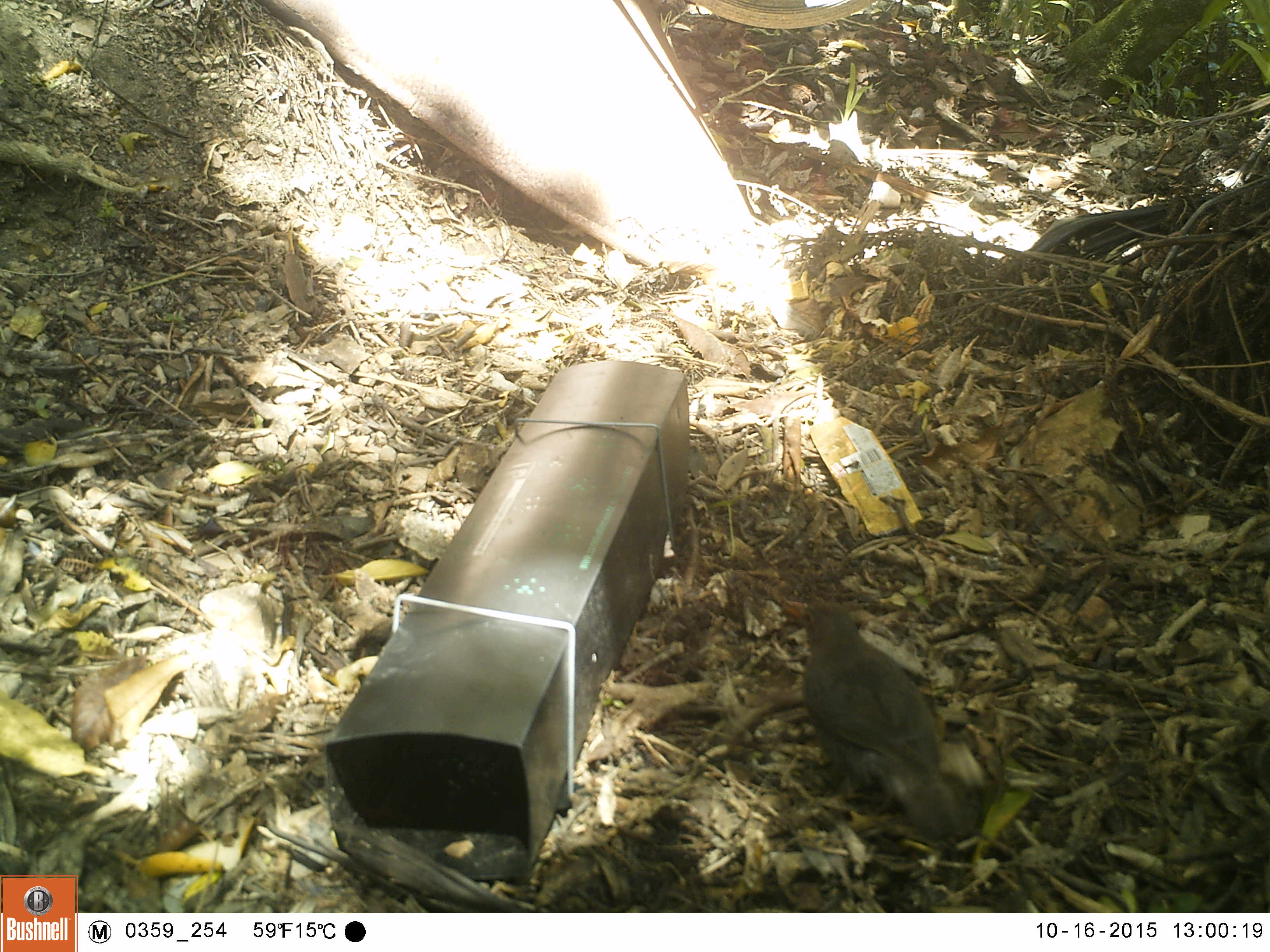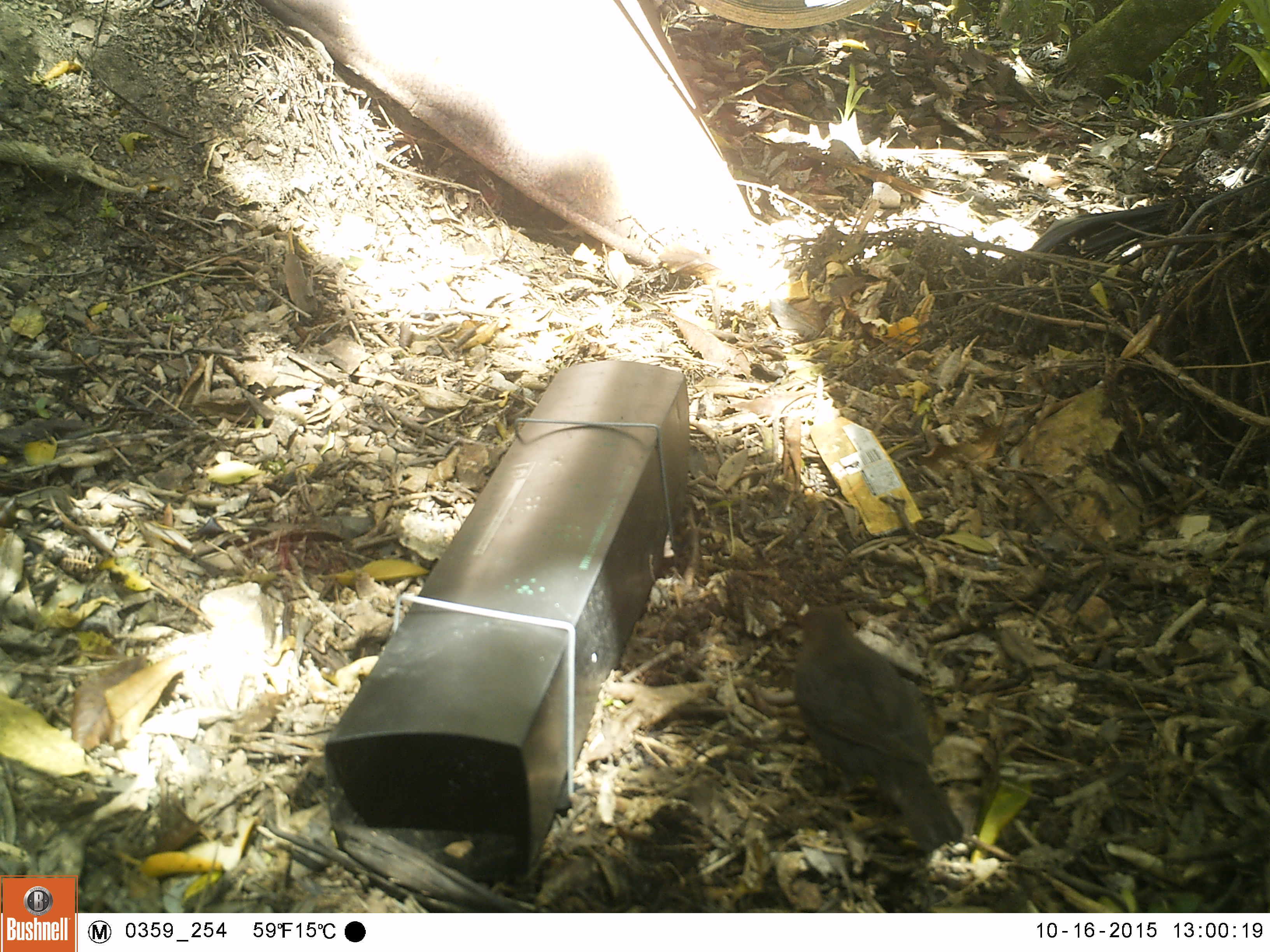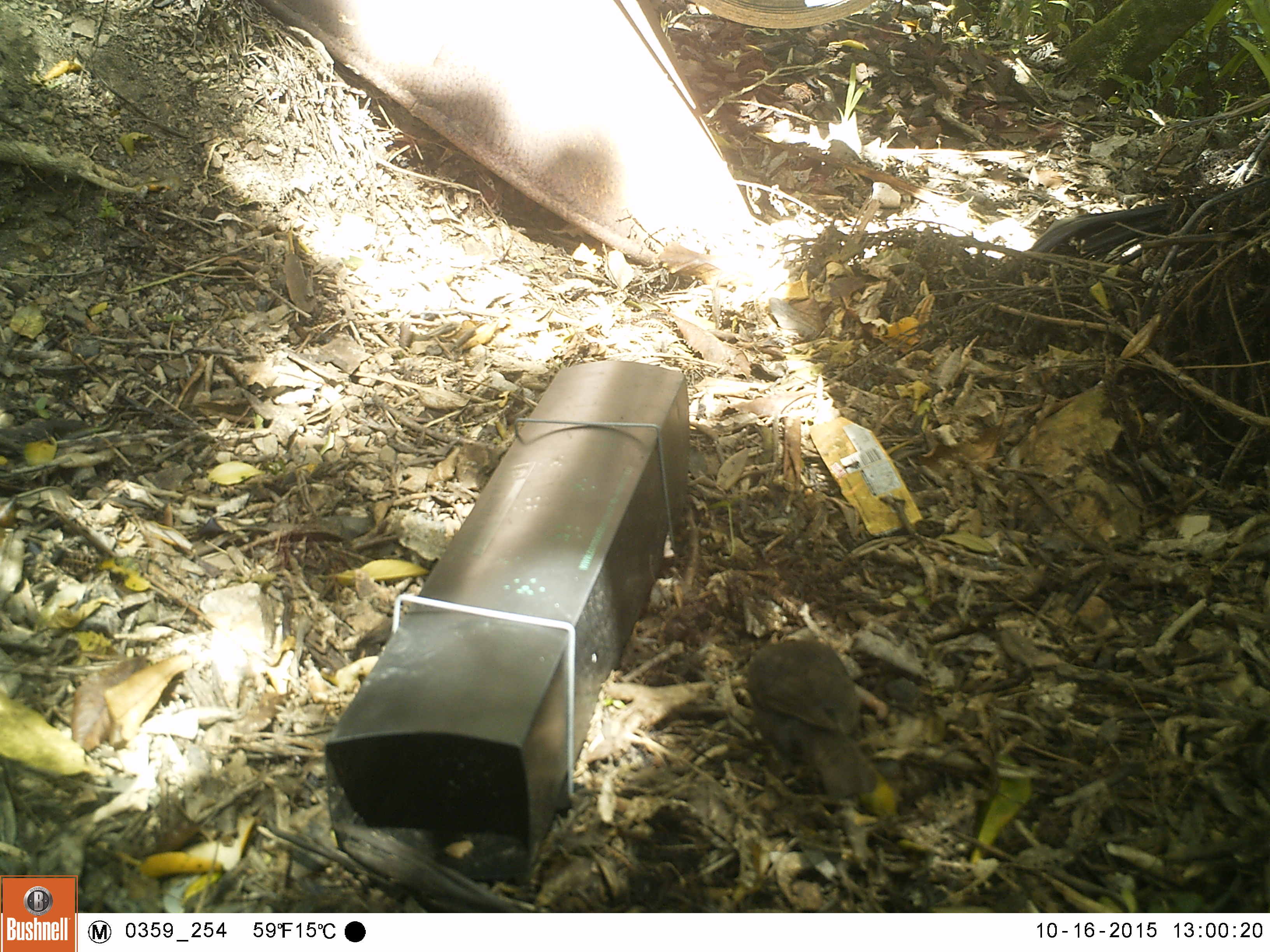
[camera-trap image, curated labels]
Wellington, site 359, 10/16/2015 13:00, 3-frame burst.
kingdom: Animalia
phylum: Chordata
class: Aves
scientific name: Aves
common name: bird